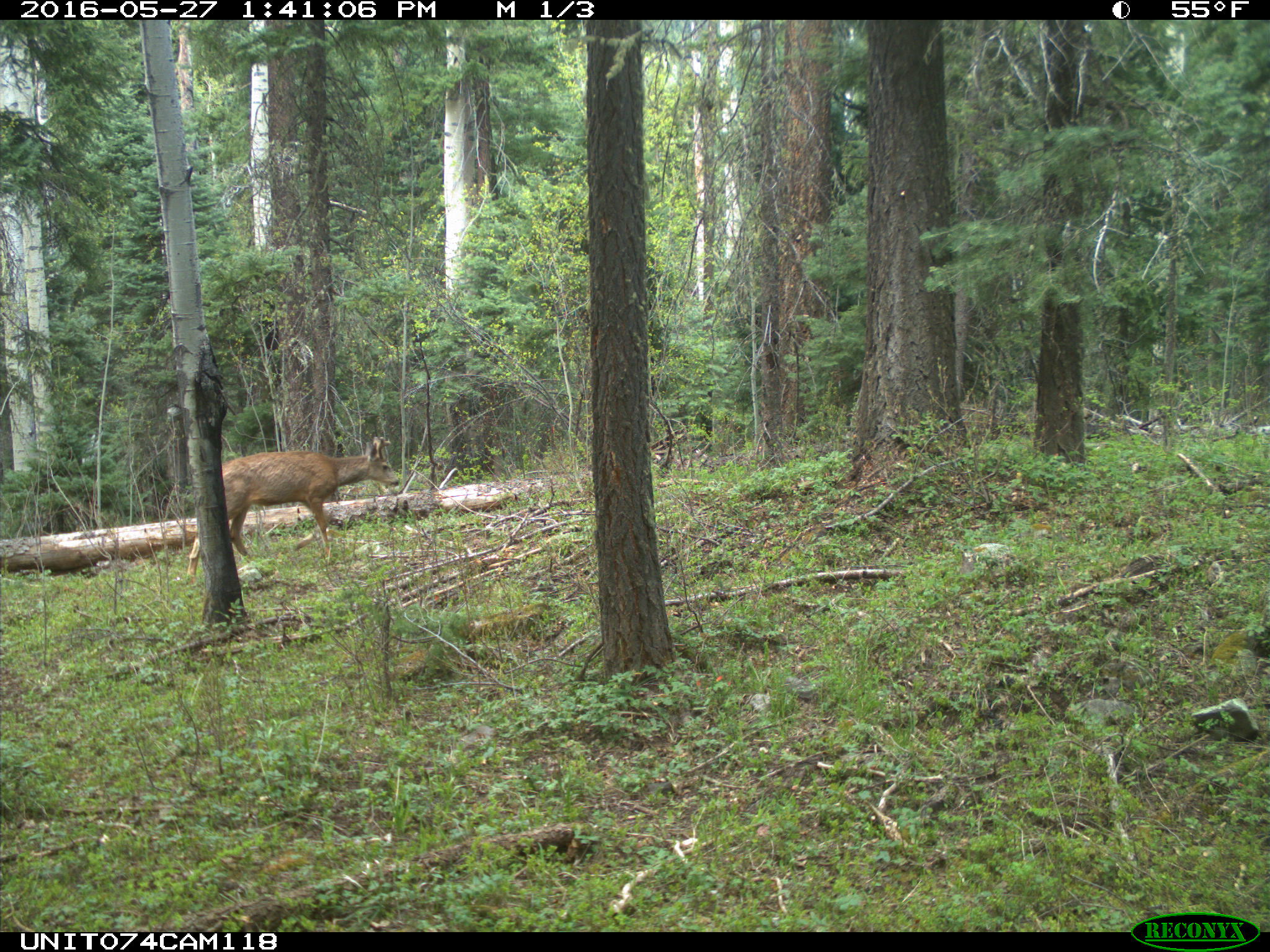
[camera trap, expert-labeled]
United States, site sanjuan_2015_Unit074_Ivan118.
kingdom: Animalia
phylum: Chordata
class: Mammalia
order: Artiodactyla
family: Cervidae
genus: Odocoileus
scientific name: Odocoileus hemionus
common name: mule deer